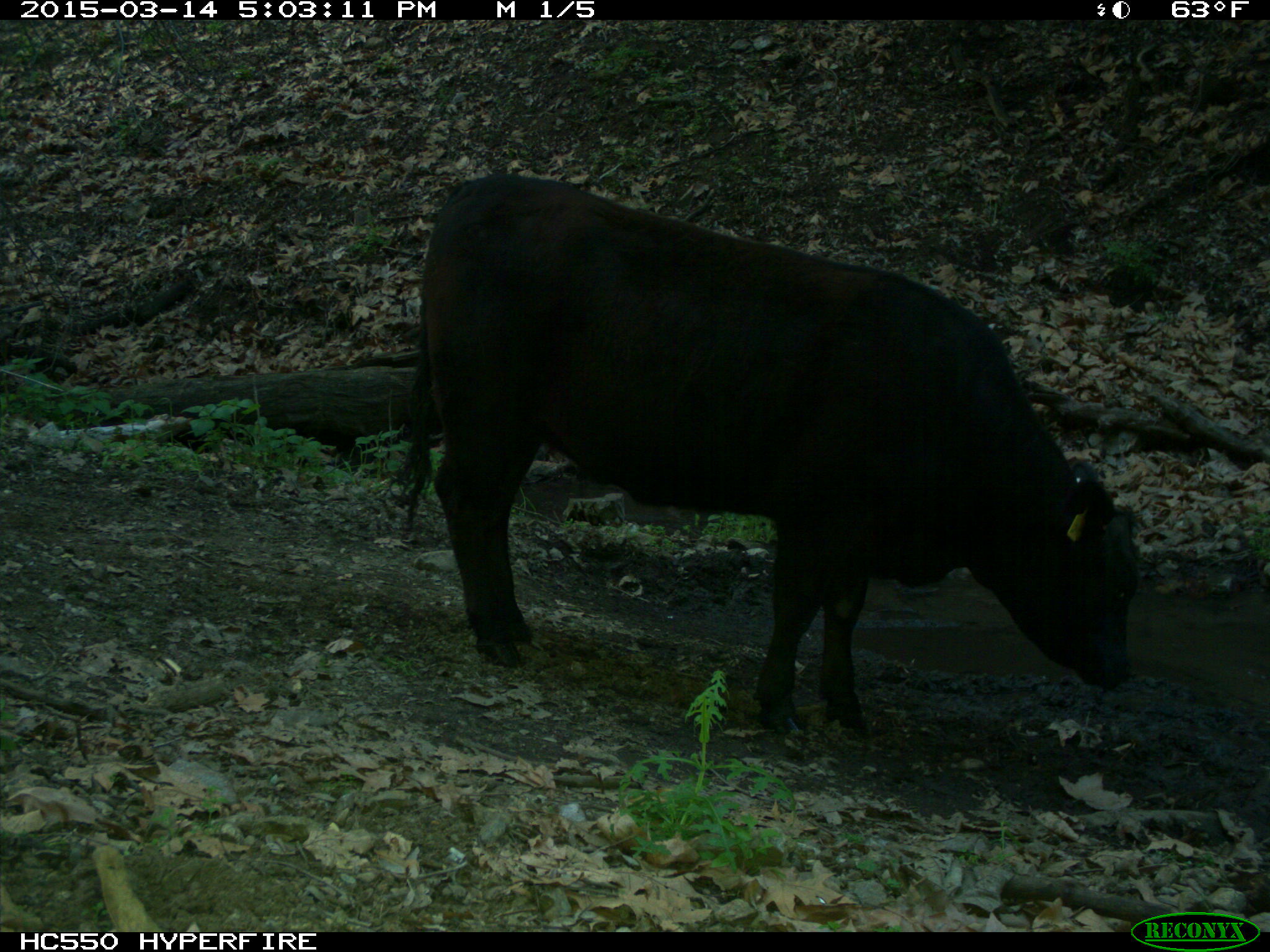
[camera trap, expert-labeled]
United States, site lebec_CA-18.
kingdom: Animalia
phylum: Chordata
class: Mammalia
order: Artiodactyla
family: Bovidae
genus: Bos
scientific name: Bos taurus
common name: domestic cow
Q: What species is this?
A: Bos taurus (domestic cow).